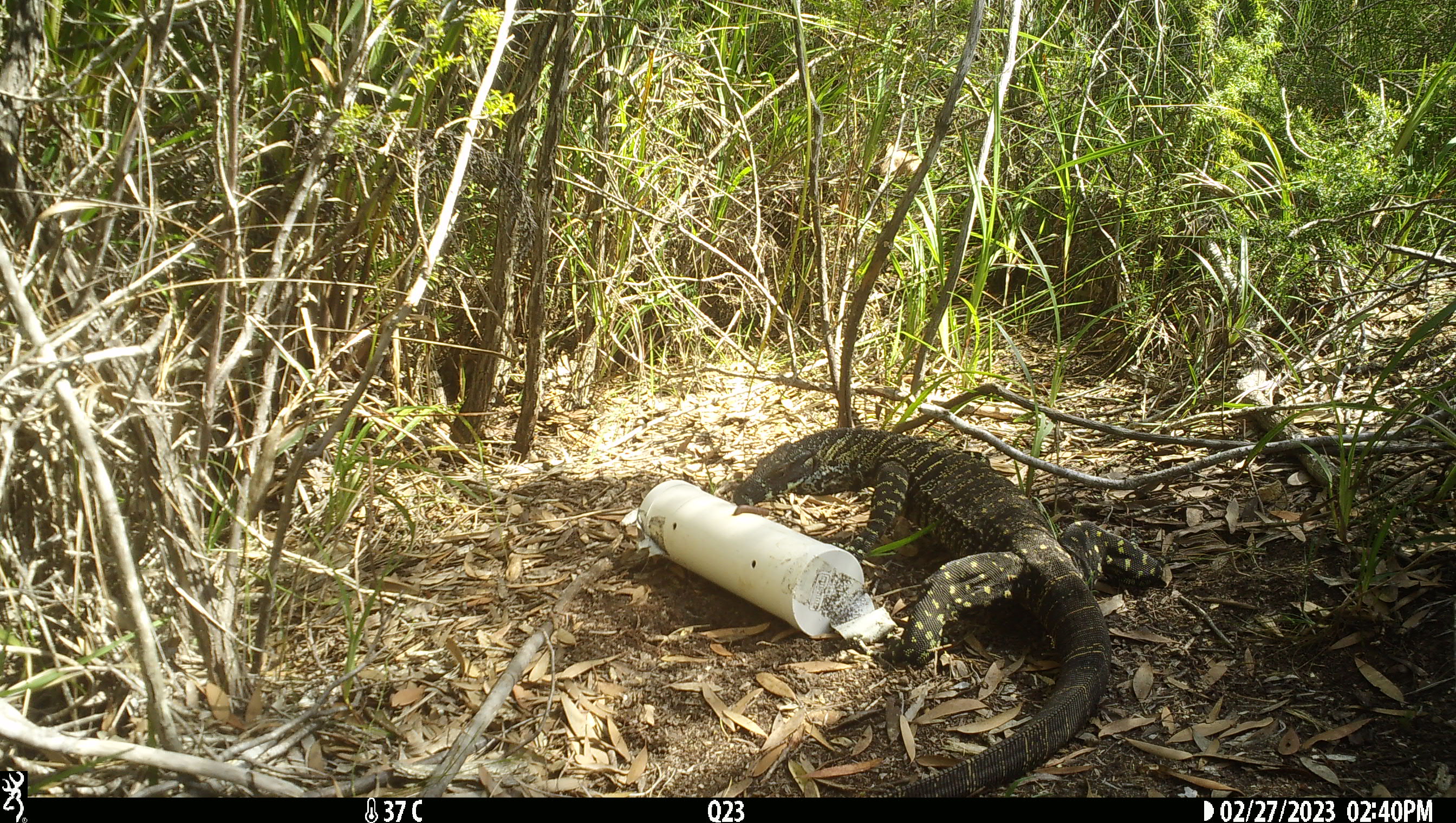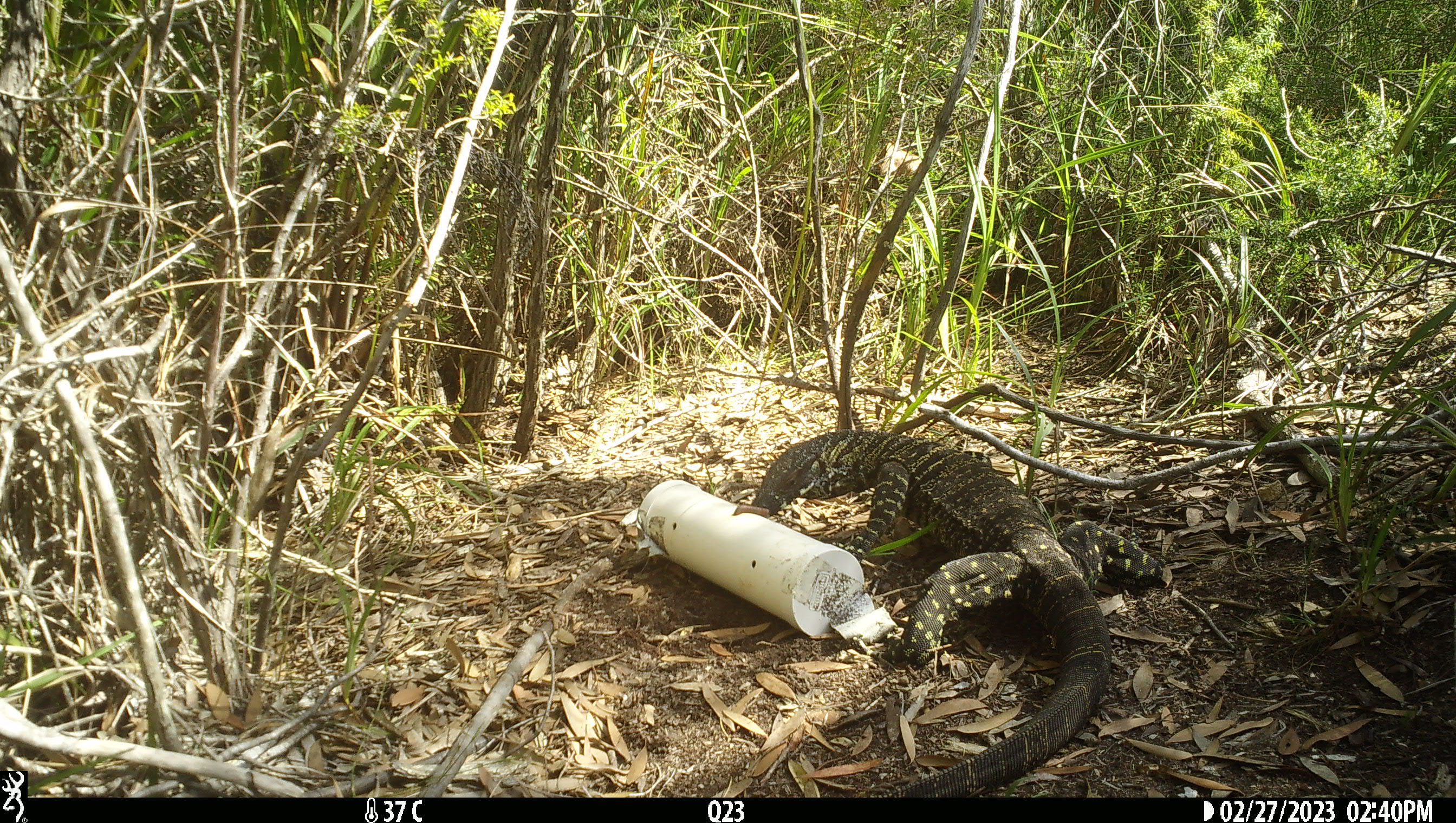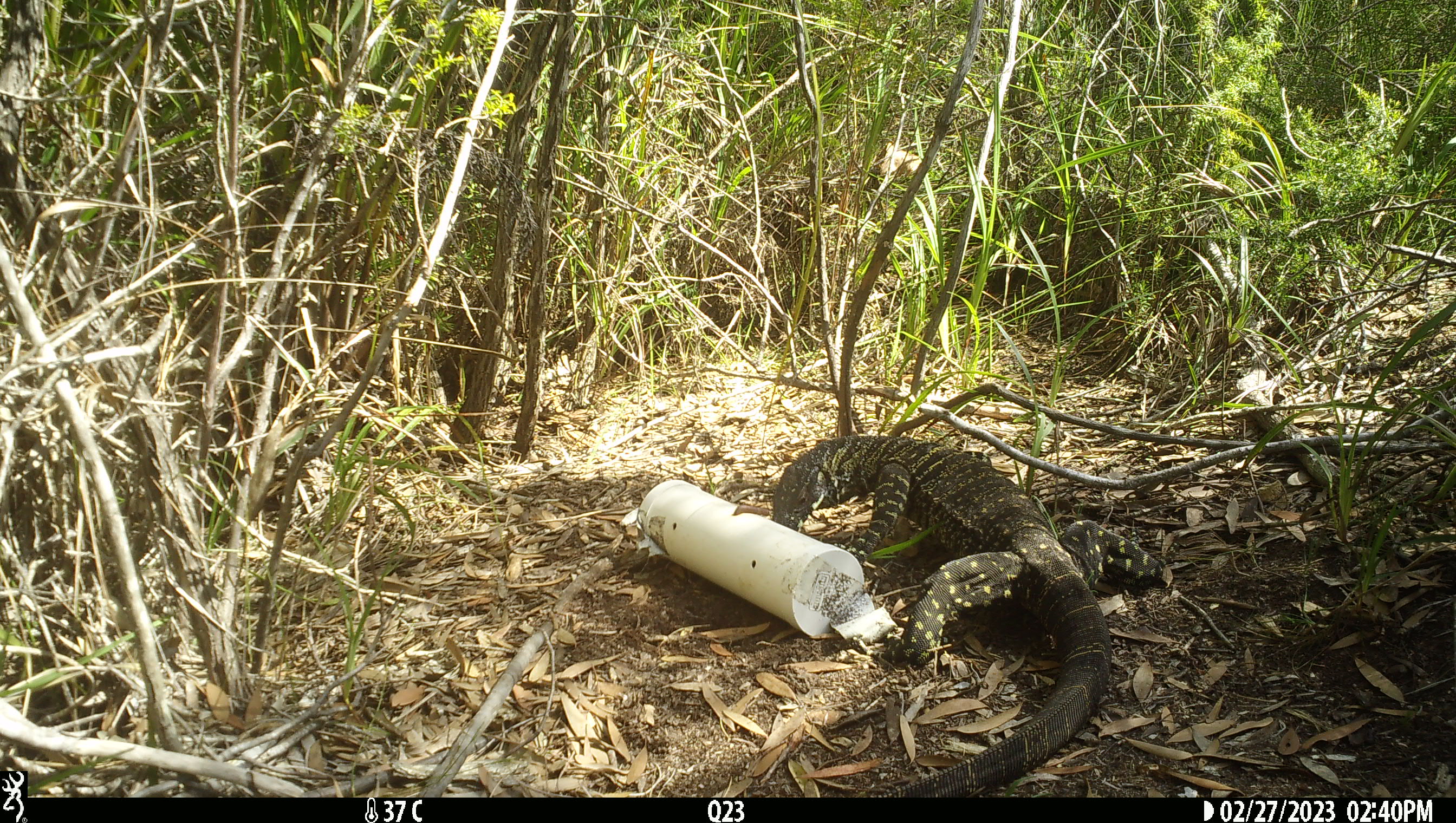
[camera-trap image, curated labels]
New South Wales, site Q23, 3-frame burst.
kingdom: Animalia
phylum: Chordata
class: Reptilia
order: Squamata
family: Varanidae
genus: Varanus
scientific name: Varanus varius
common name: lace monitor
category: goanna